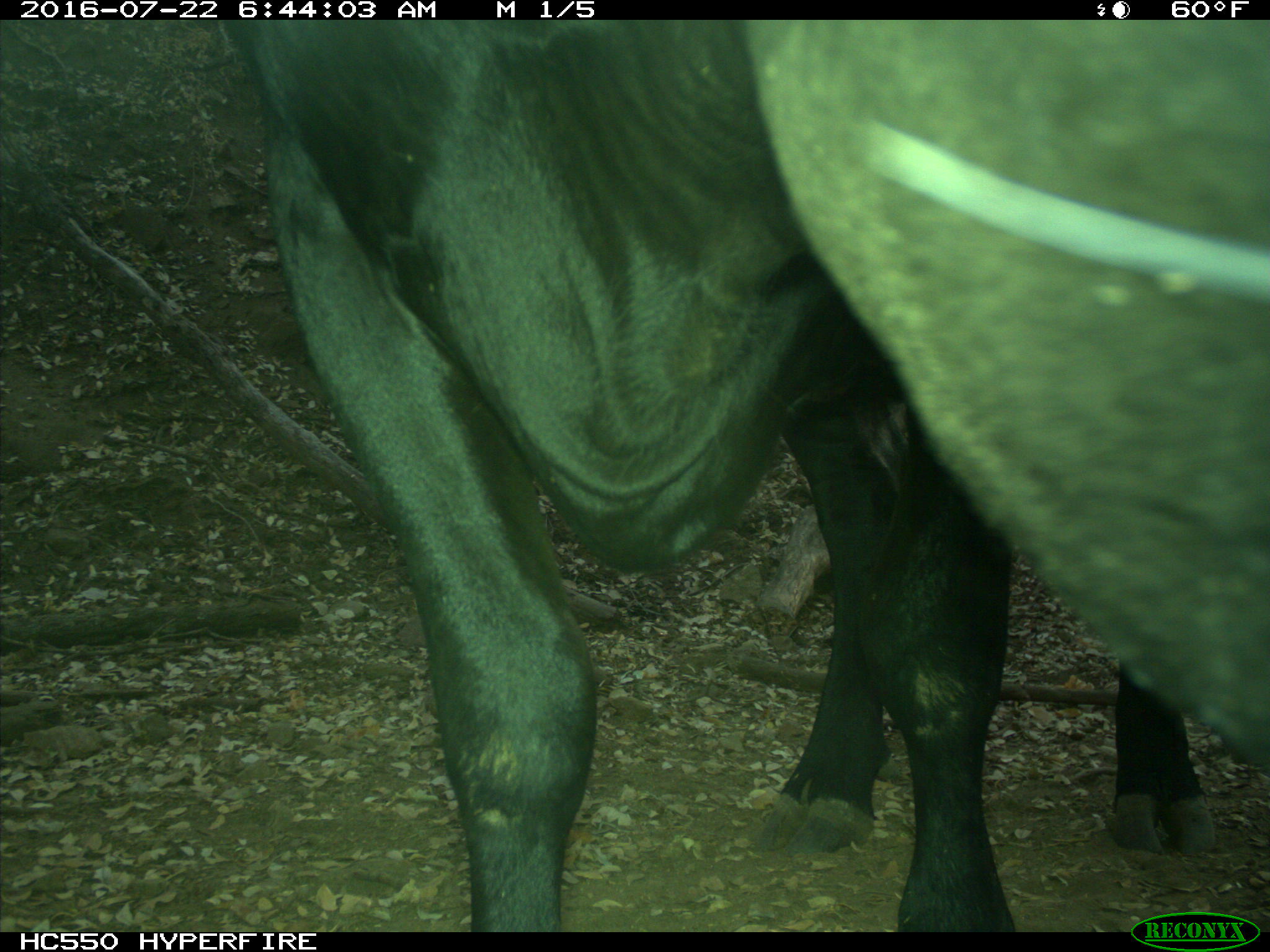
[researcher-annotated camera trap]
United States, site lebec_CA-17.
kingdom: Animalia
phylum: Chordata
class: Mammalia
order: Artiodactyla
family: Bovidae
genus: Bos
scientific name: Bos taurus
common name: domestic cow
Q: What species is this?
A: Bos taurus (domestic cow).